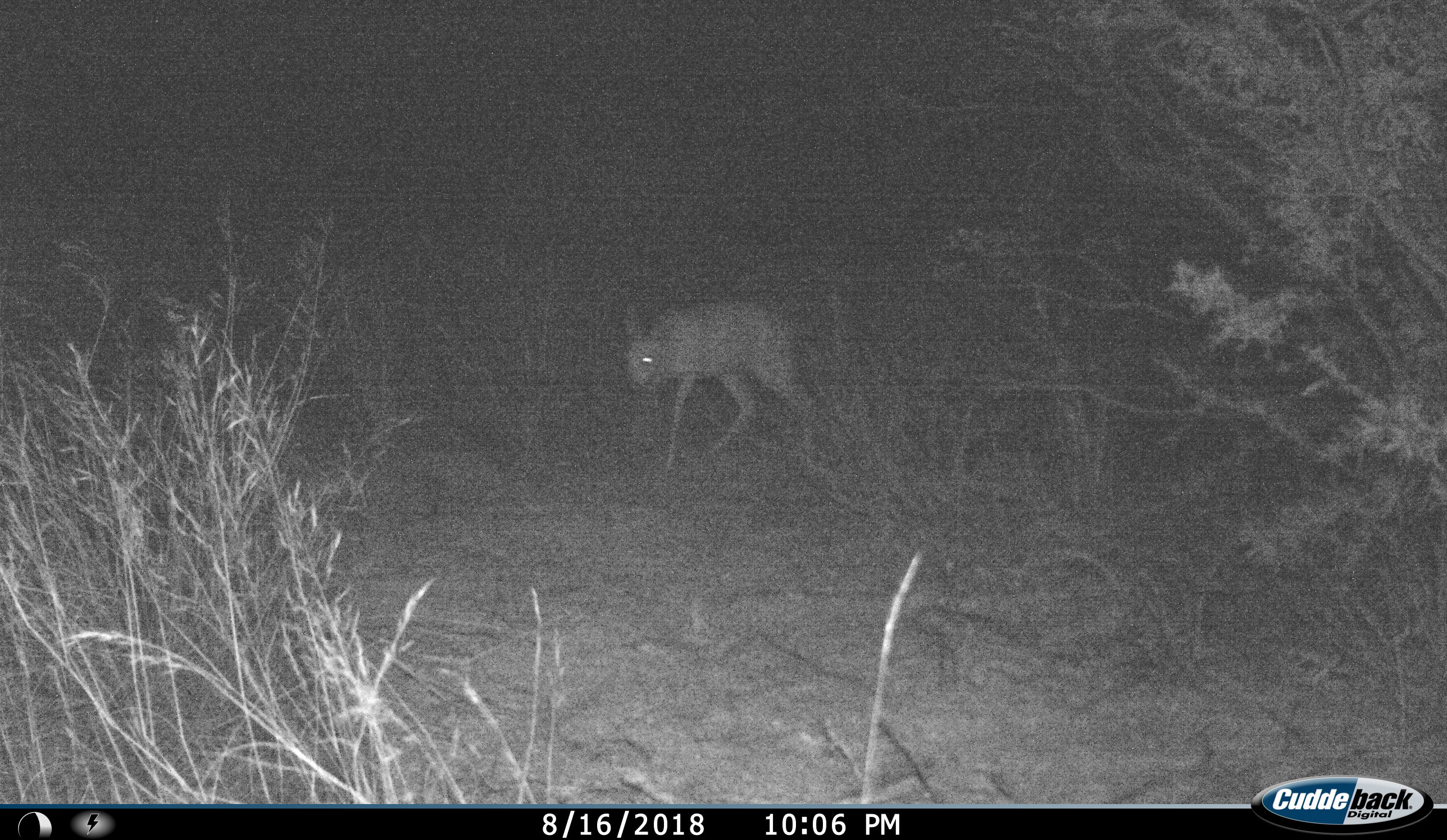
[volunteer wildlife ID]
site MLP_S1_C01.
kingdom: Animalia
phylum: Chordata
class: Mammalia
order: Artiodactyla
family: Bovidae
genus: Raphicerus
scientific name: Raphicerus campestris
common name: steenbok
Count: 1.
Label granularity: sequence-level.